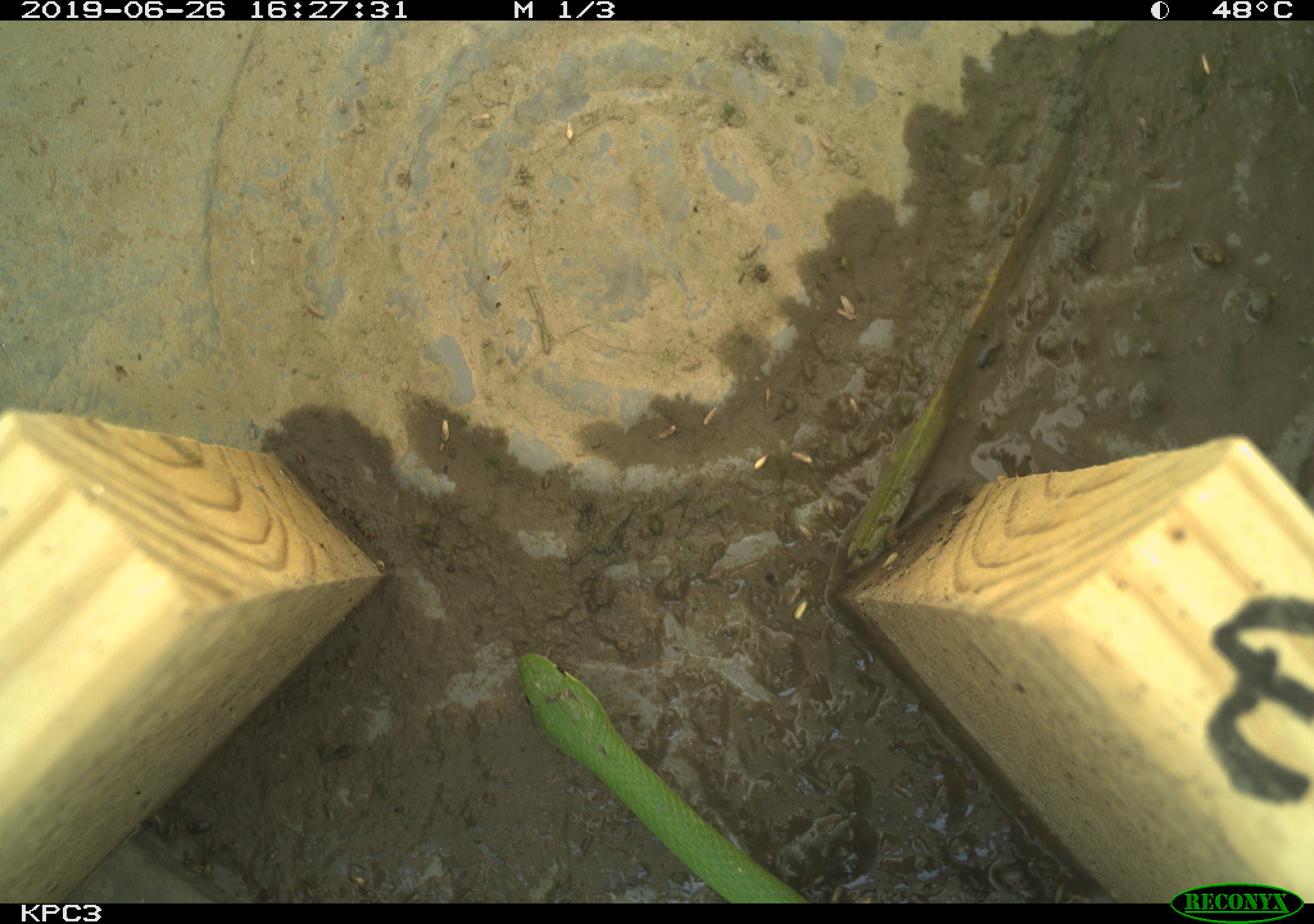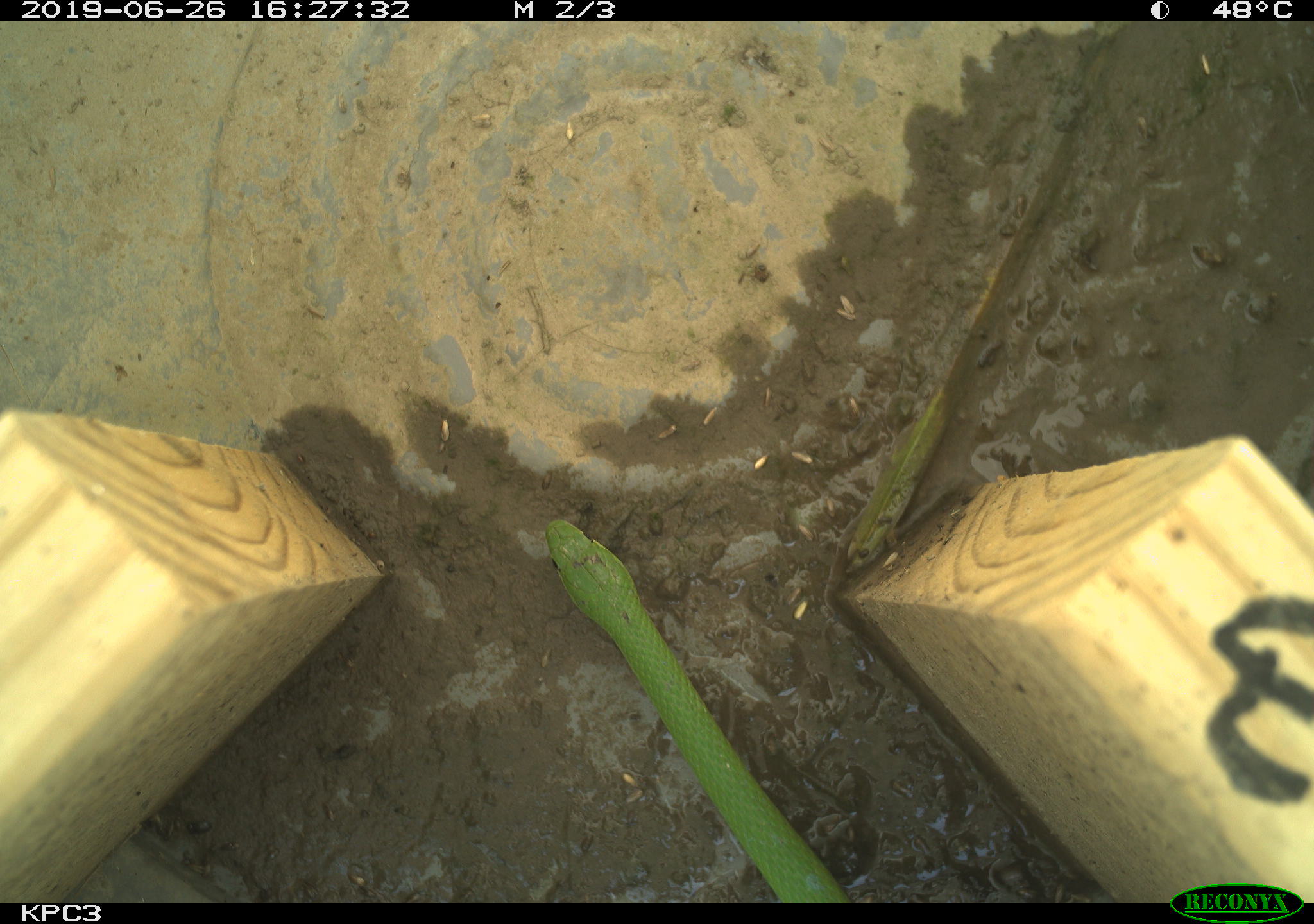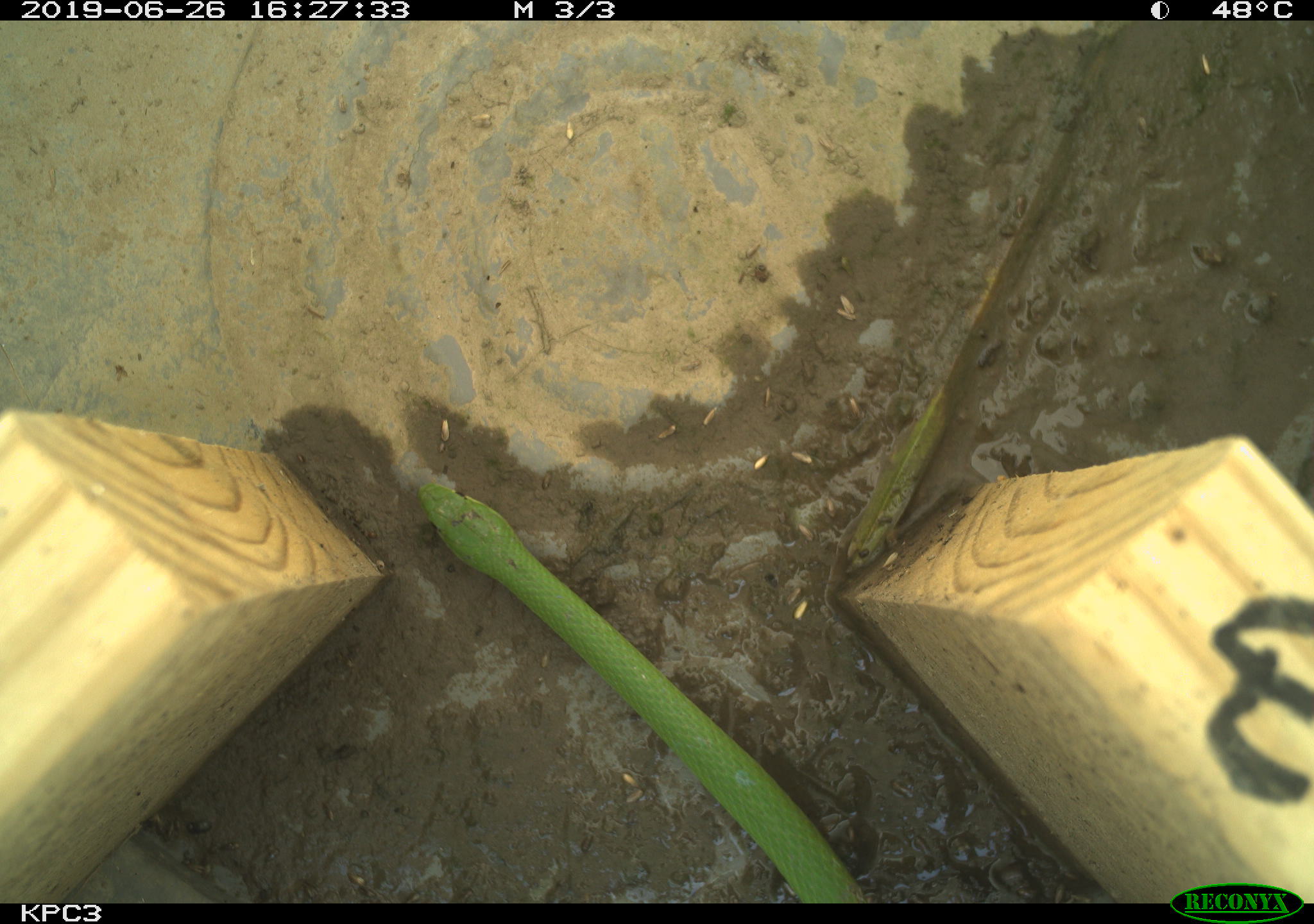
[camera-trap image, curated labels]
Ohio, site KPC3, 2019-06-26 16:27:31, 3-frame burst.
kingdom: Animalia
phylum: Chordata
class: Reptilia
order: Squamata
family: Colubridae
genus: Opheodrys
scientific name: Opheodrys vernalis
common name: smooth greensnake